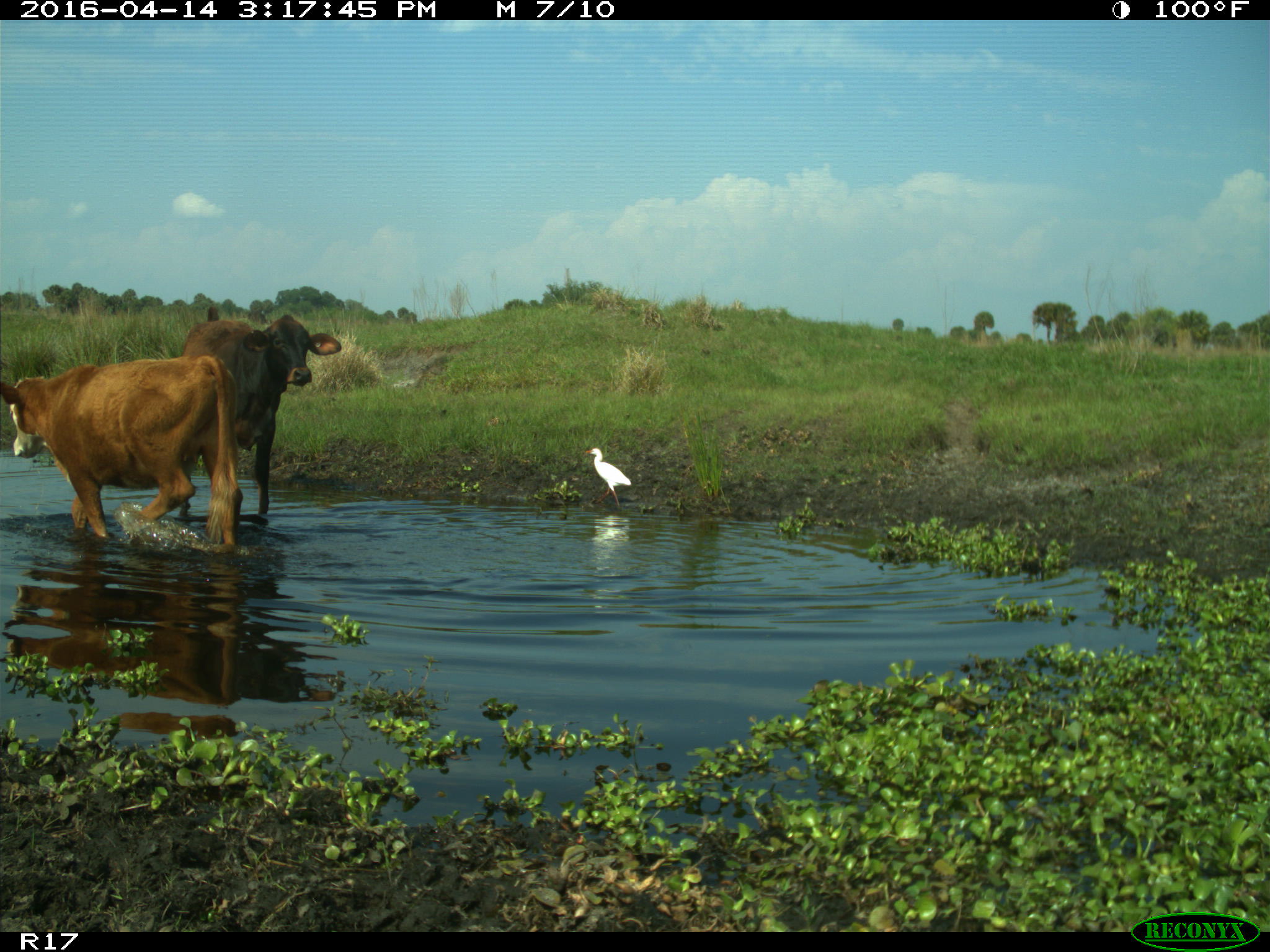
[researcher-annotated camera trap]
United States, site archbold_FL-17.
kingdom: Animalia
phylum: Chordata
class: Mammalia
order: Artiodactyla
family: Bovidae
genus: Bos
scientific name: Bos taurus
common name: domestic cow